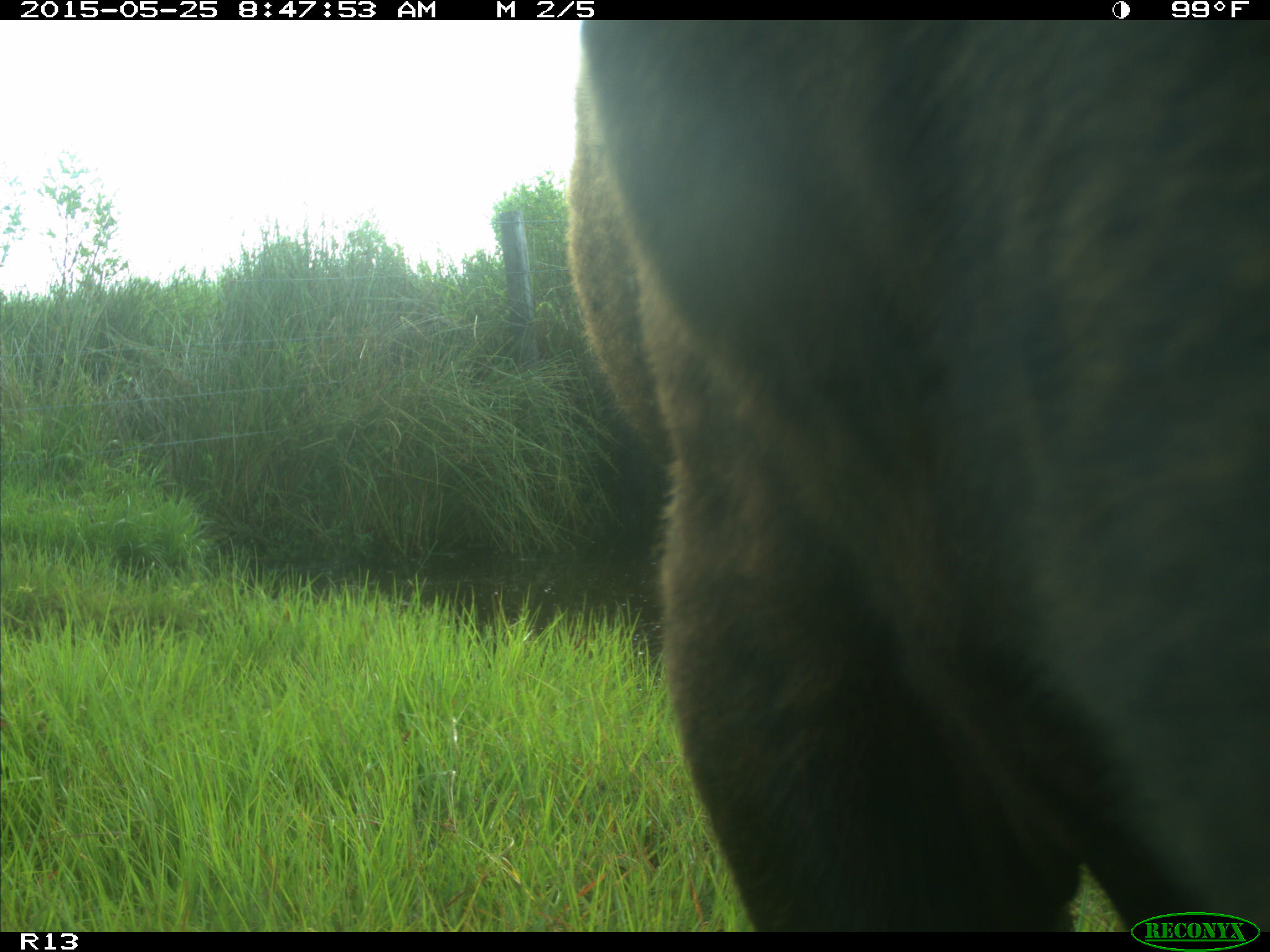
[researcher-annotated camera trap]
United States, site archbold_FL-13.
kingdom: Animalia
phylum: Chordata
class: Mammalia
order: Artiodactyla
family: Bovidae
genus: Bos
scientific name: Bos taurus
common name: domestic cow